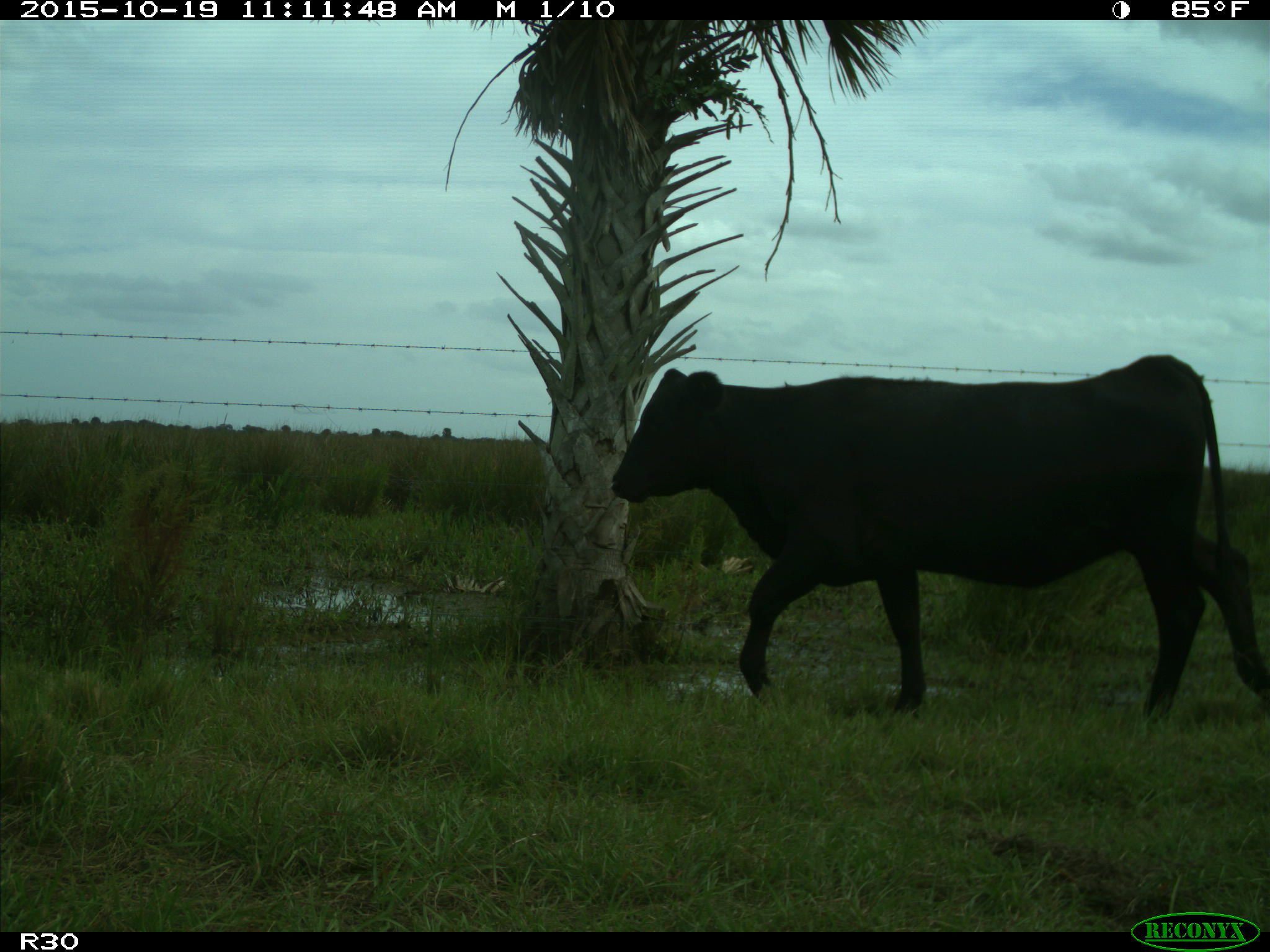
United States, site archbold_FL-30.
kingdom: Animalia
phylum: Chordata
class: Mammalia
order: Artiodactyla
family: Bovidae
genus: Bos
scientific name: Bos taurus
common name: domestic cow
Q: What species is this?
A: Bos taurus (domestic cow).